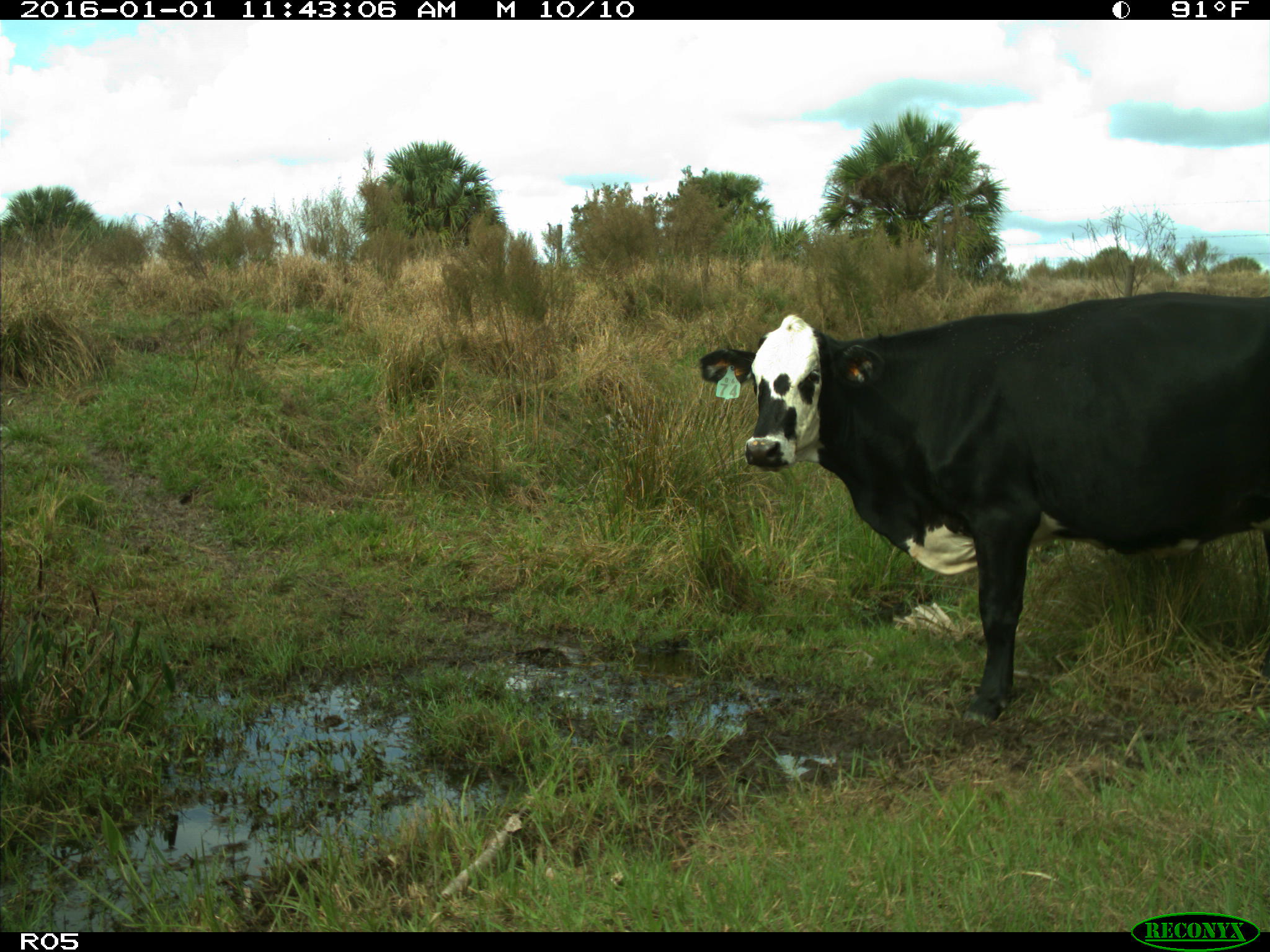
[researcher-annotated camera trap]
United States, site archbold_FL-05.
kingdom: Animalia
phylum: Chordata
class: Mammalia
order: Artiodactyla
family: Bovidae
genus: Bos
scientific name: Bos taurus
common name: domestic cow